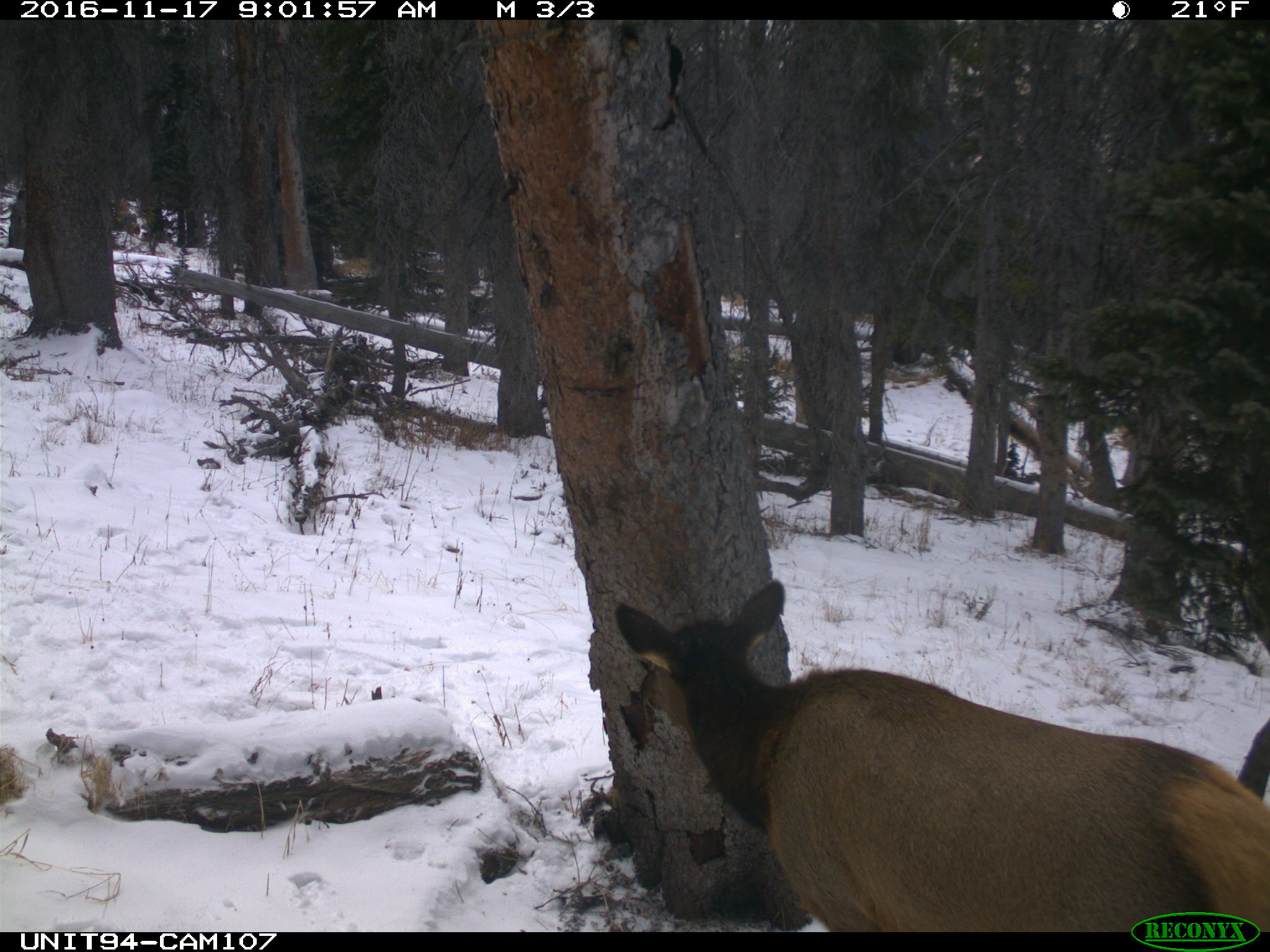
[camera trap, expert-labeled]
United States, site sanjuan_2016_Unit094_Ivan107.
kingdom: Animalia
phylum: Chordata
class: Mammalia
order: Artiodactyla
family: Cervidae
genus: Cervus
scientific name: Cervus elaphus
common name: red deer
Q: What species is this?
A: Cervus elaphus (red deer).